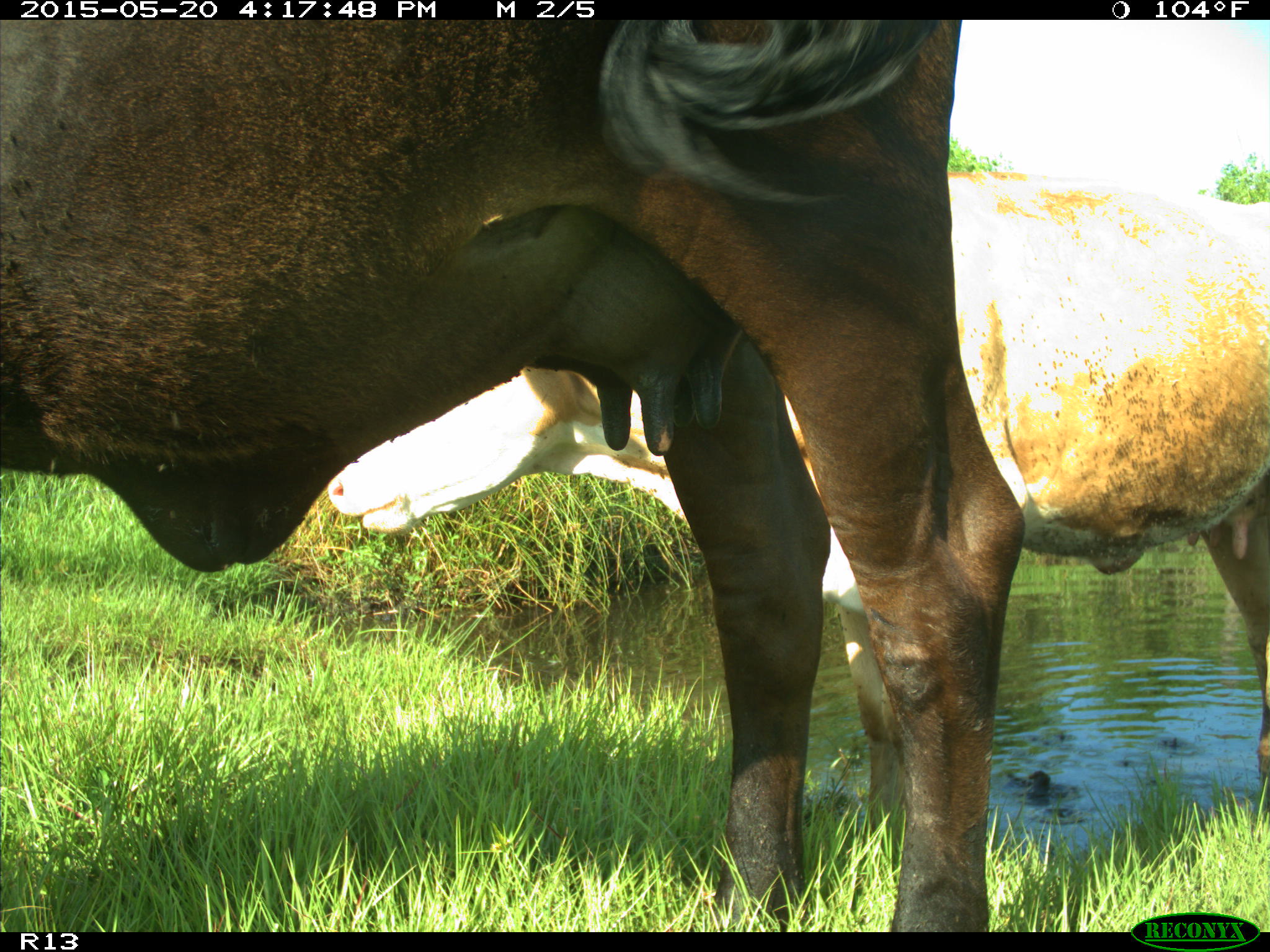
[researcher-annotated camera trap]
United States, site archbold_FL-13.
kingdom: Animalia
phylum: Chordata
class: Mammalia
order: Artiodactyla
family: Bovidae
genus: Bos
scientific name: Bos taurus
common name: domestic cow